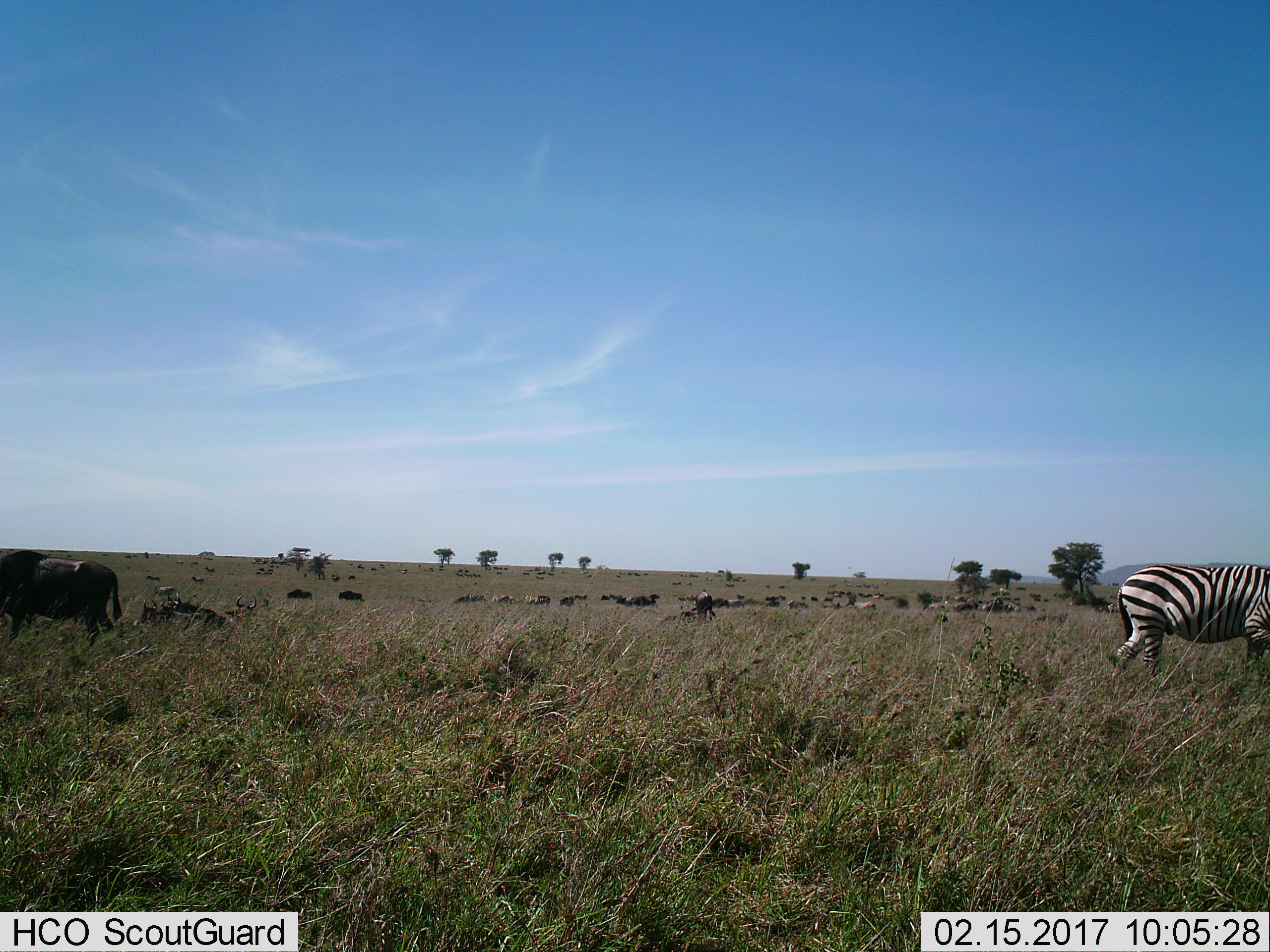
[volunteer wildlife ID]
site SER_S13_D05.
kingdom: Animalia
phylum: Chordata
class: Mammalia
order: Artiodactyla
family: Bovidae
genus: Connochaetes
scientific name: Connochaetes taurinus taurinus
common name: blue wildebeest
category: wildebeestblue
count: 11-50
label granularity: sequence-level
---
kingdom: Animalia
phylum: Chordata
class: Mammalia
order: Perissodactyla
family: Equidae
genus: Equus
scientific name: Equus quagga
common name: plains zebra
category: zebraplains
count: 1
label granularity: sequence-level